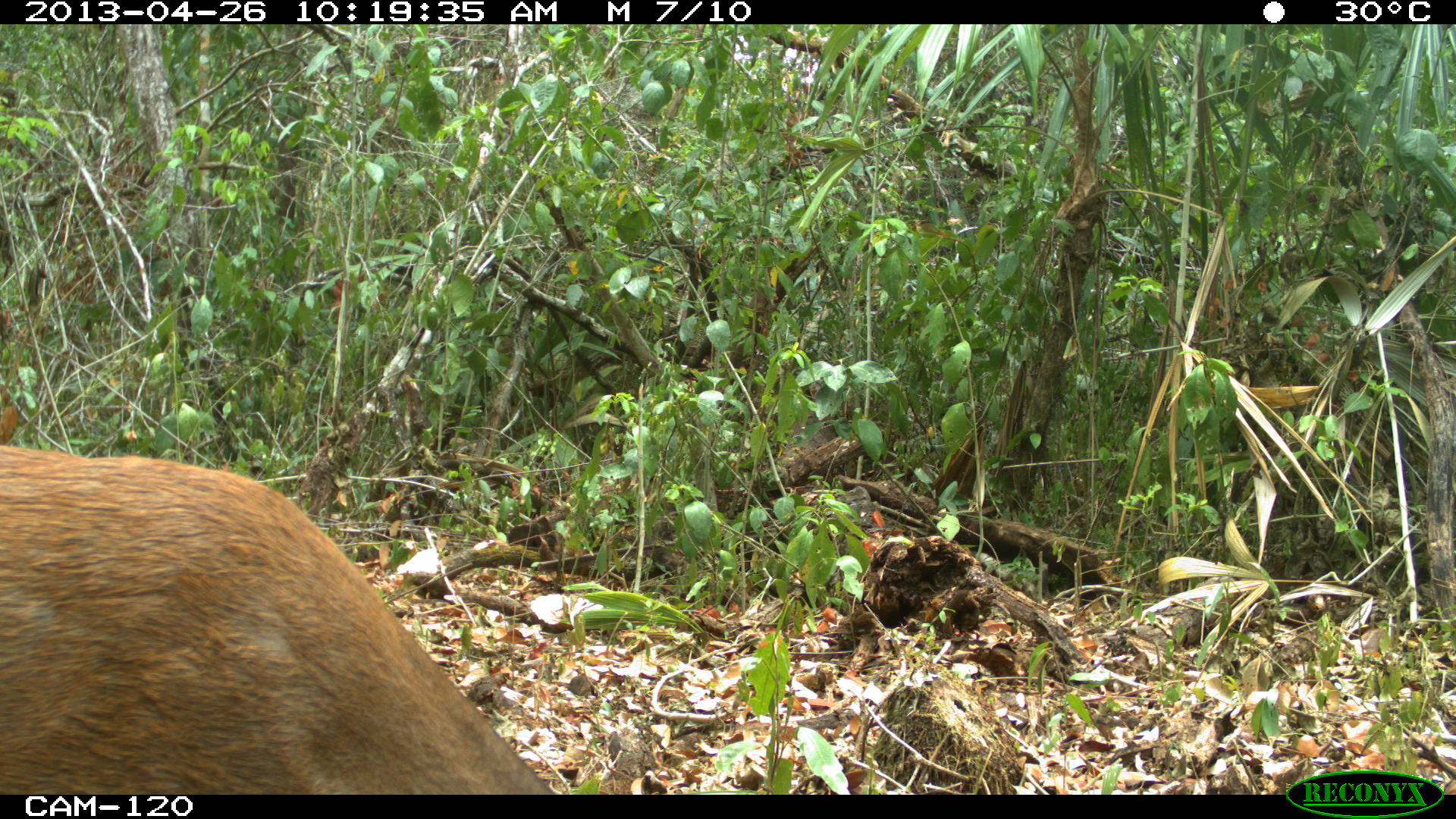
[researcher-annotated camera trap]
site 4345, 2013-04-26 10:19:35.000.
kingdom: Animalia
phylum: Chordata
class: Mammalia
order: Artiodactyla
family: Cervidae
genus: Mazama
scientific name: Mazama temama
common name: central american red brocket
Mazama temama (central american red brocket), count 1, sex female.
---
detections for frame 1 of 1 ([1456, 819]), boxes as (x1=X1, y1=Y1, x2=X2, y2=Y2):
mazama temama: (x1=0, y1=440, x2=558, y2=792)